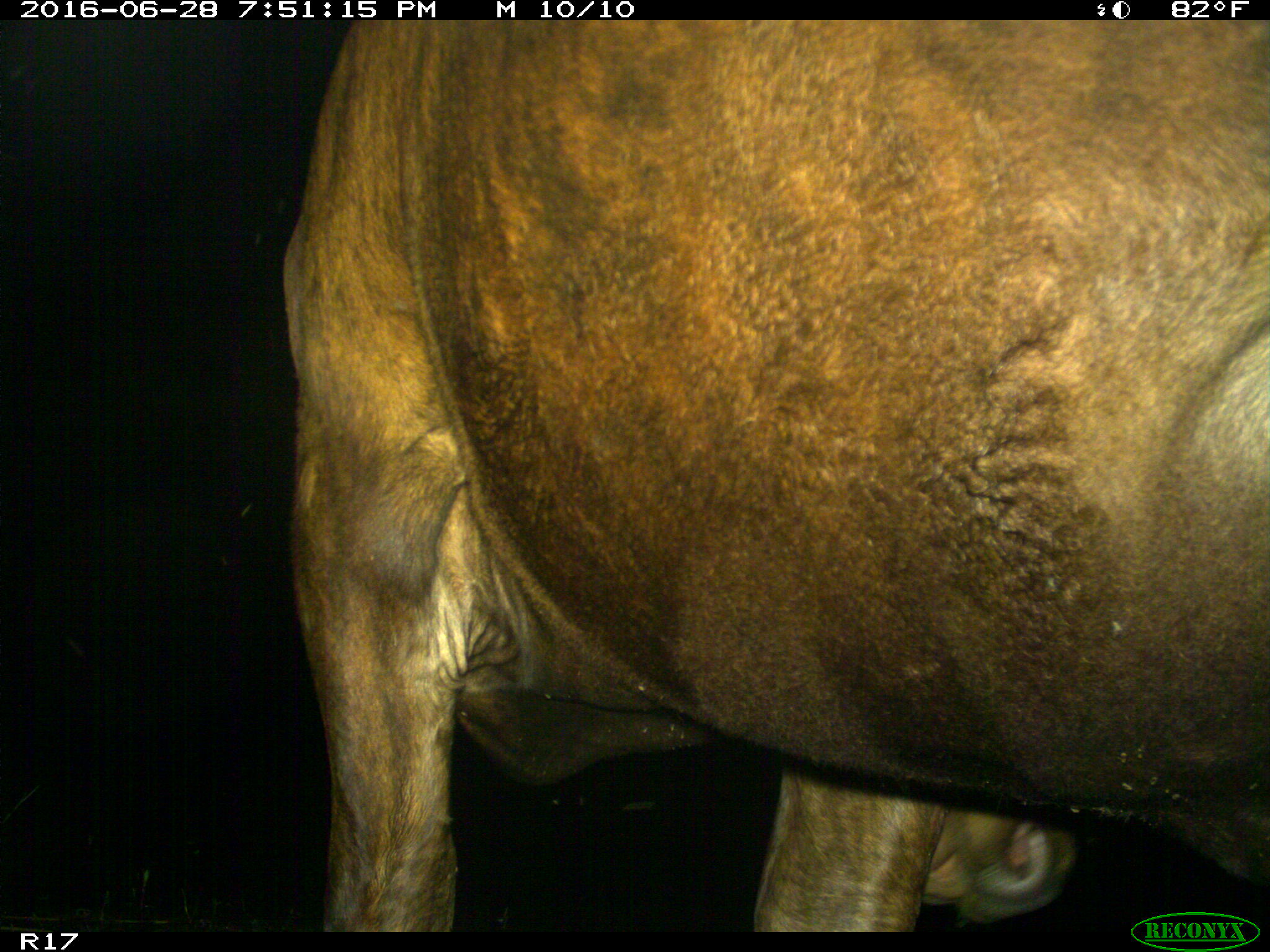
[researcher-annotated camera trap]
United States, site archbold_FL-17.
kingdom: Animalia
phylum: Chordata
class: Mammalia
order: Artiodactyla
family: Bovidae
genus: Bos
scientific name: Bos taurus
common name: domestic cow